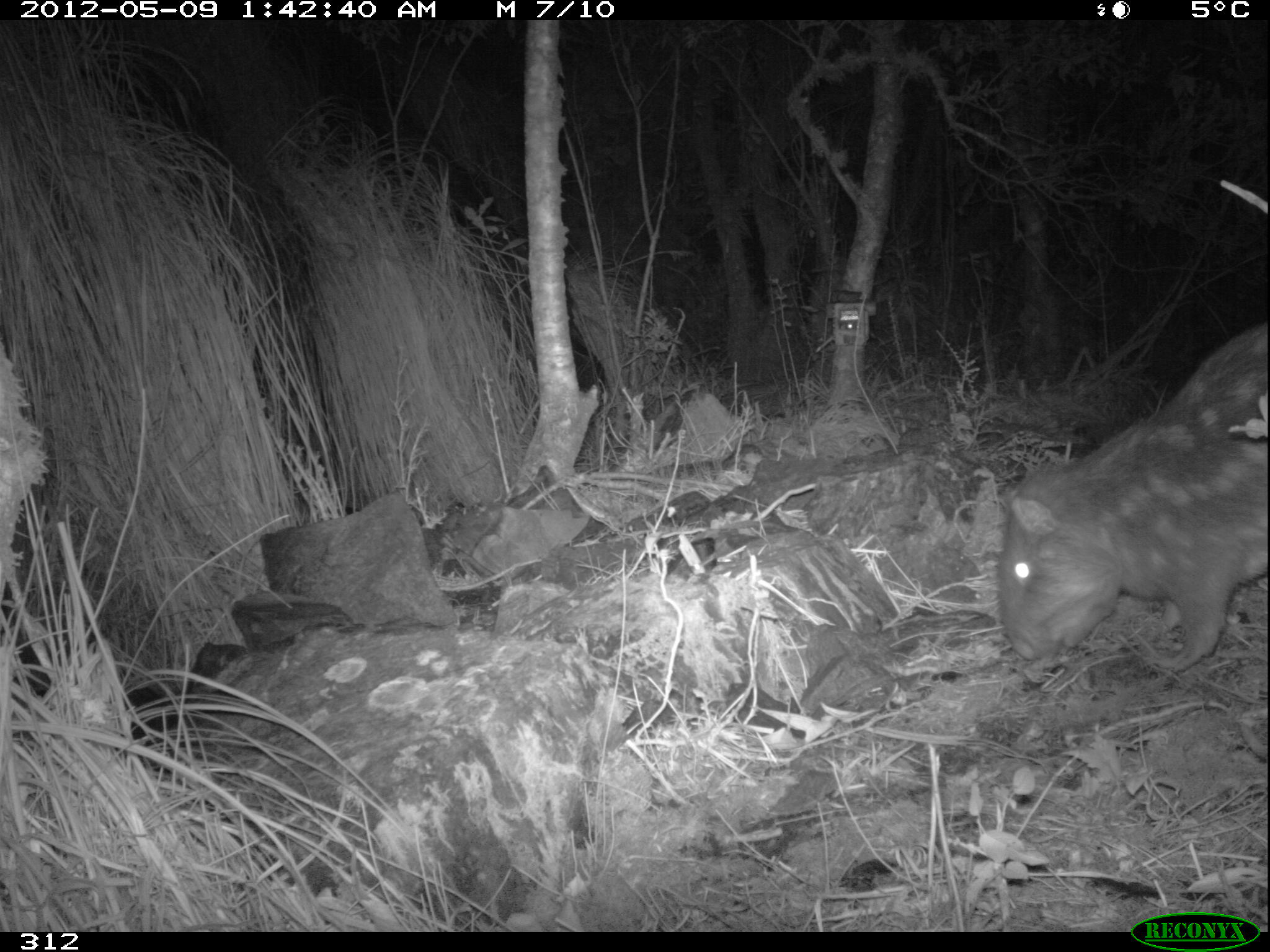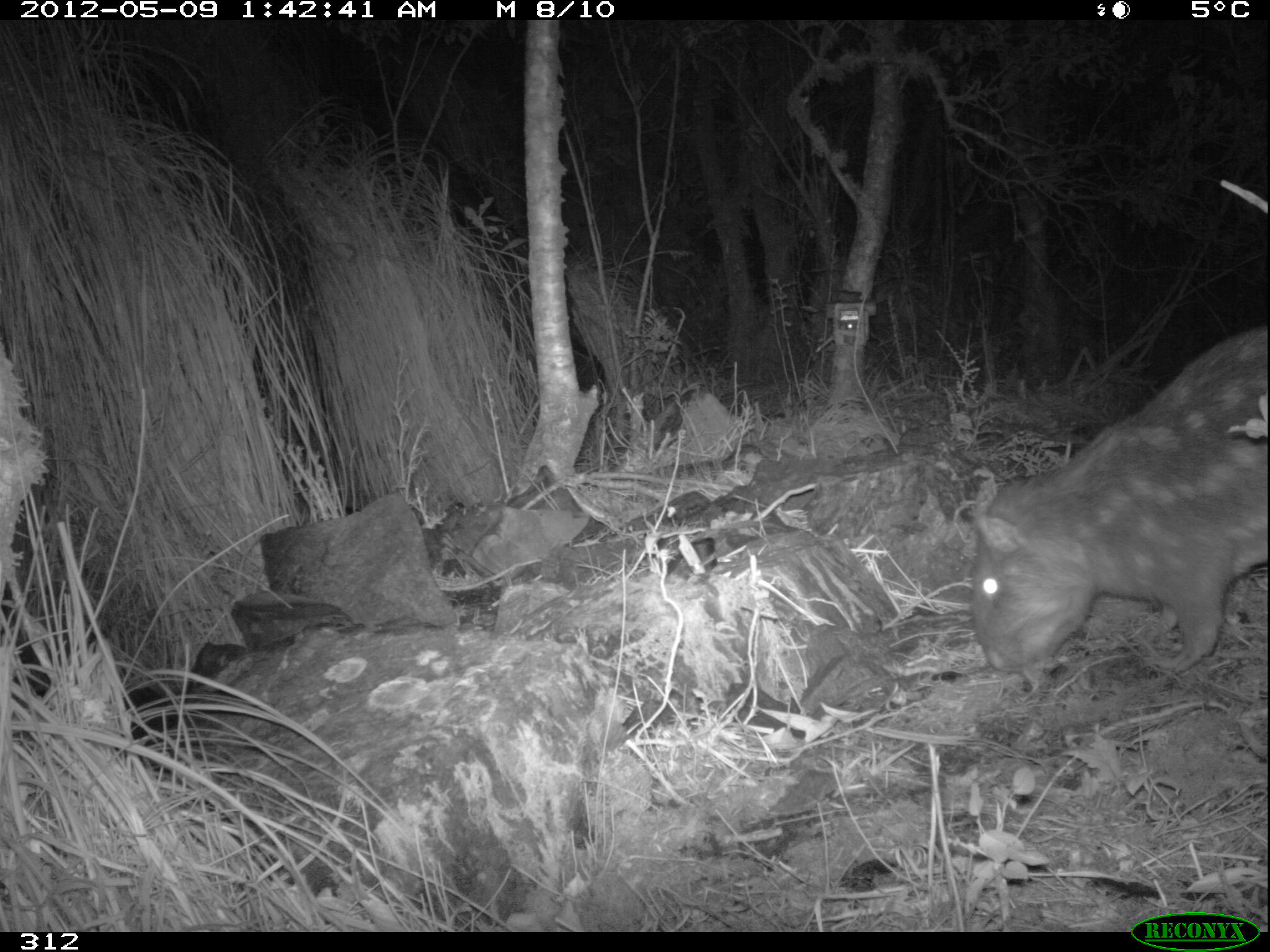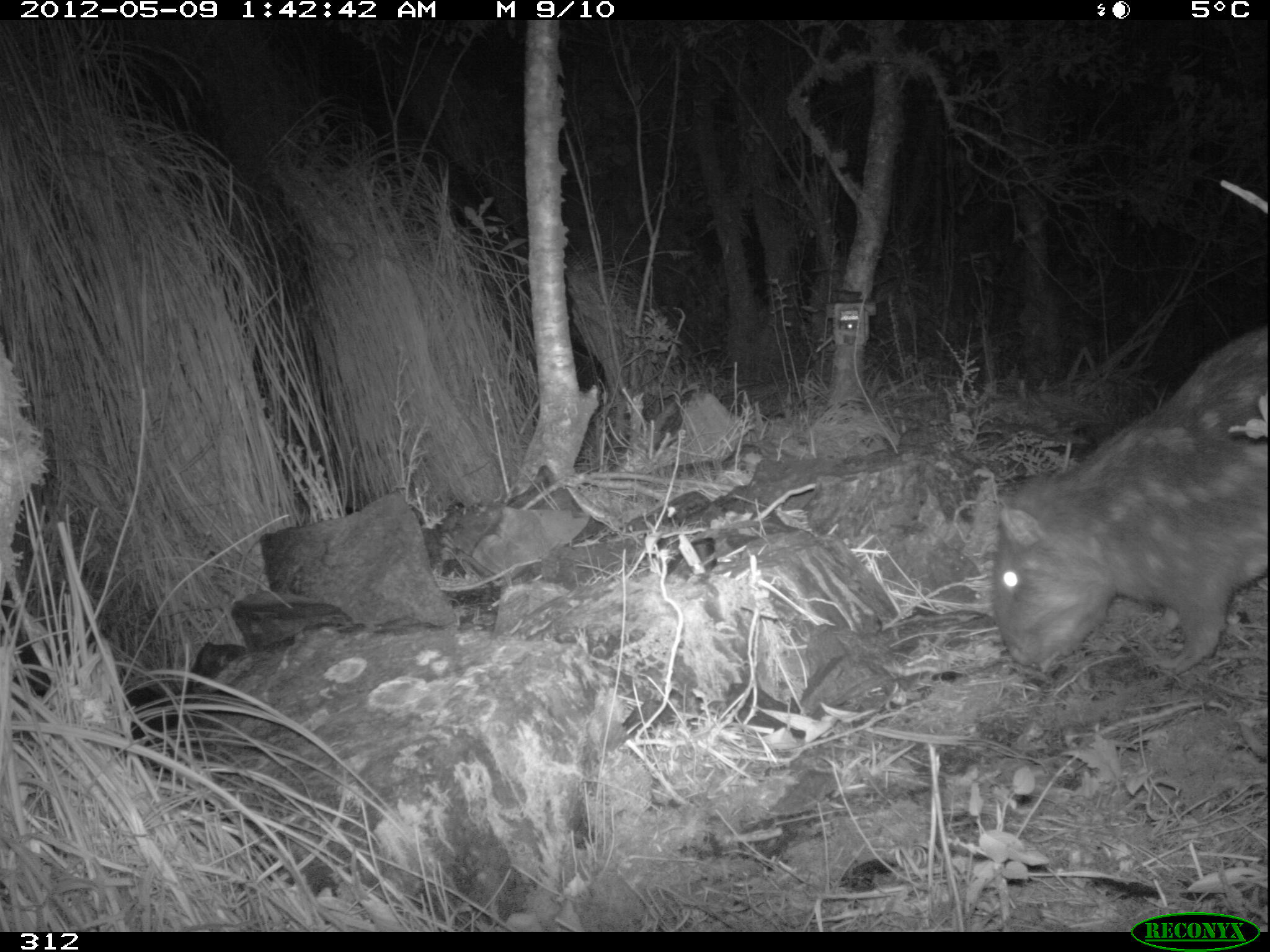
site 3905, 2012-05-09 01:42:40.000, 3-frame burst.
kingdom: Animalia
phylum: Chordata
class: Mammalia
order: Rodentia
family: Cuniculidae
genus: Cuniculus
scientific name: Cuniculus taczanowskii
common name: mountain paca